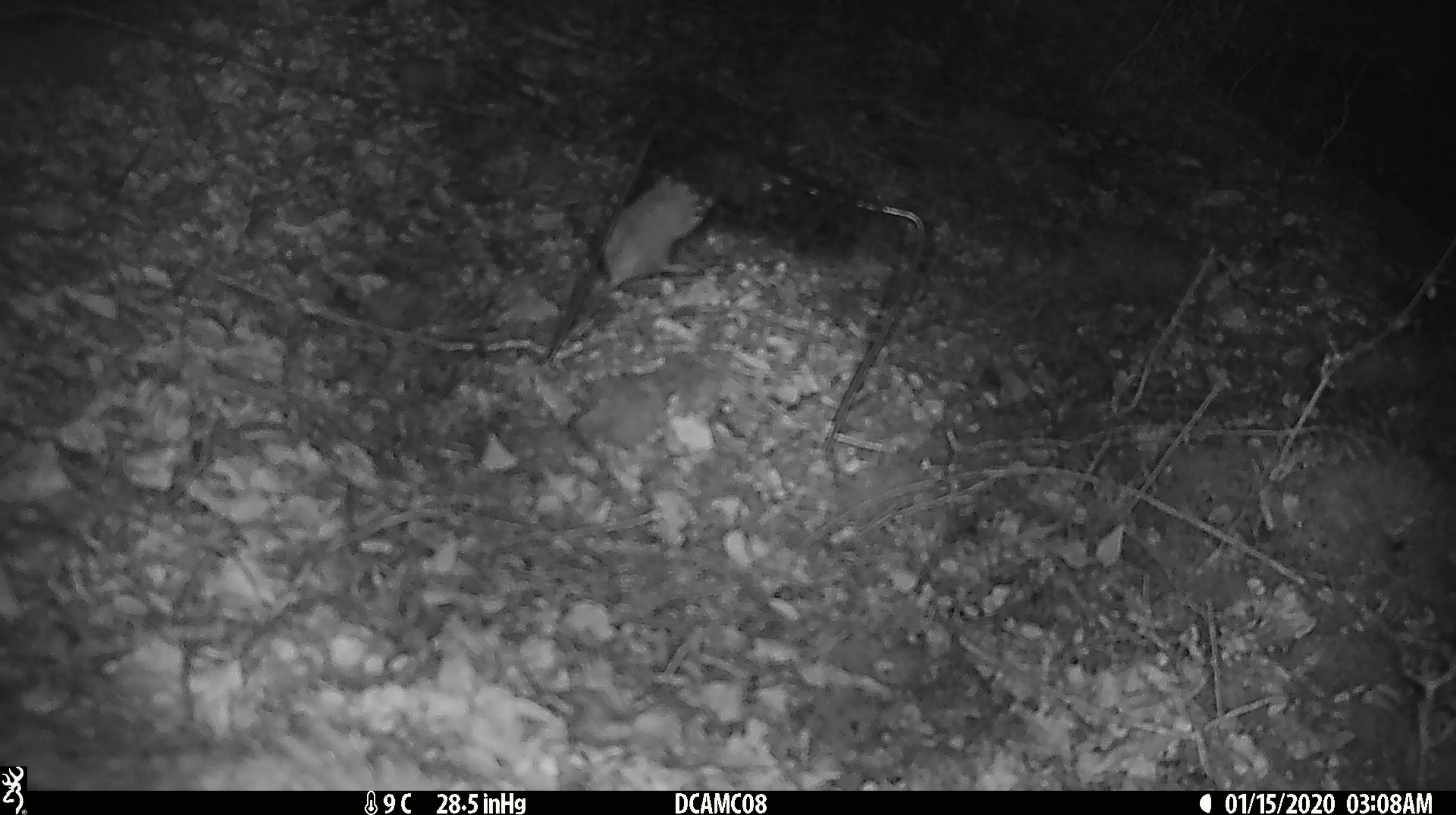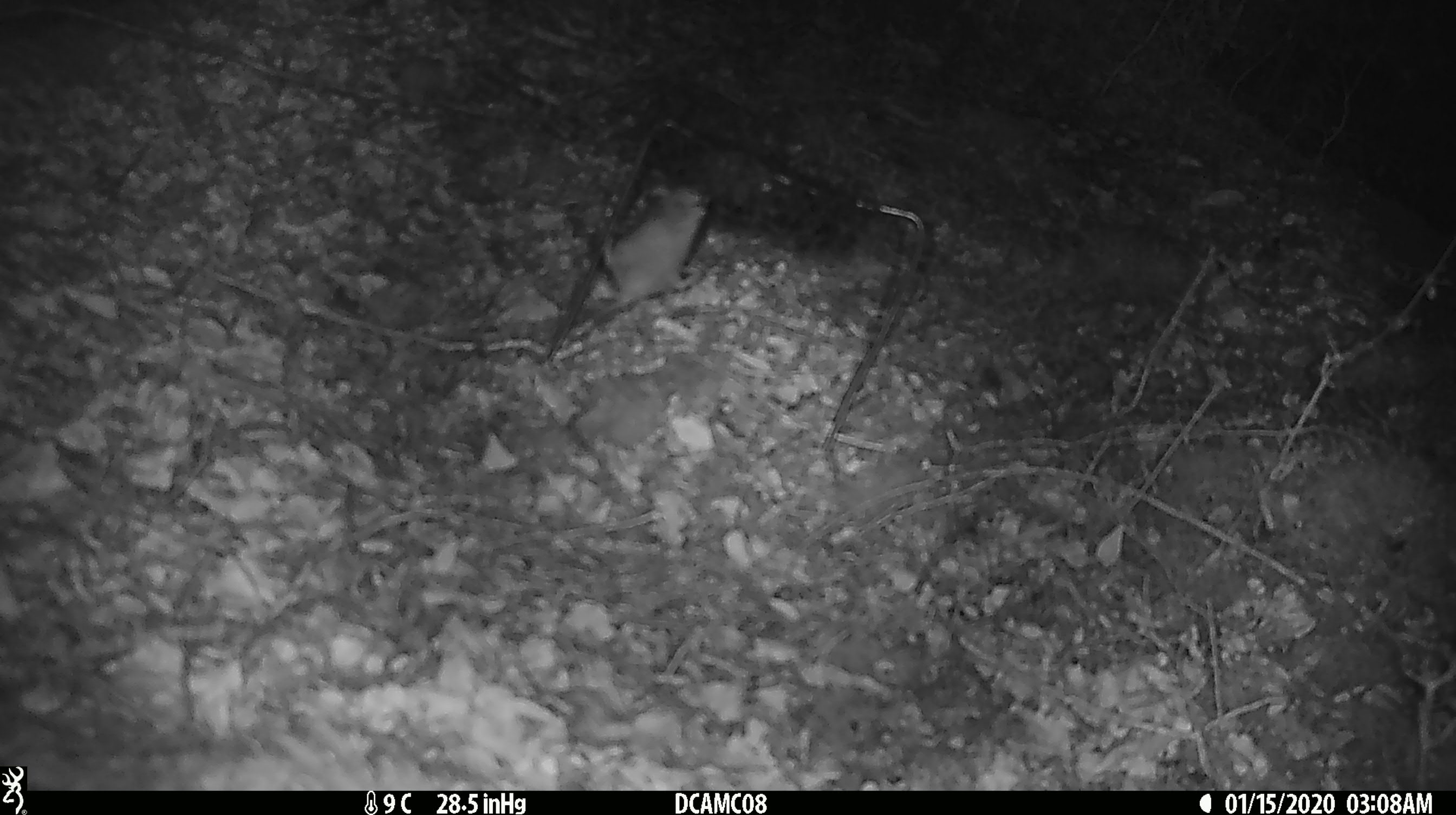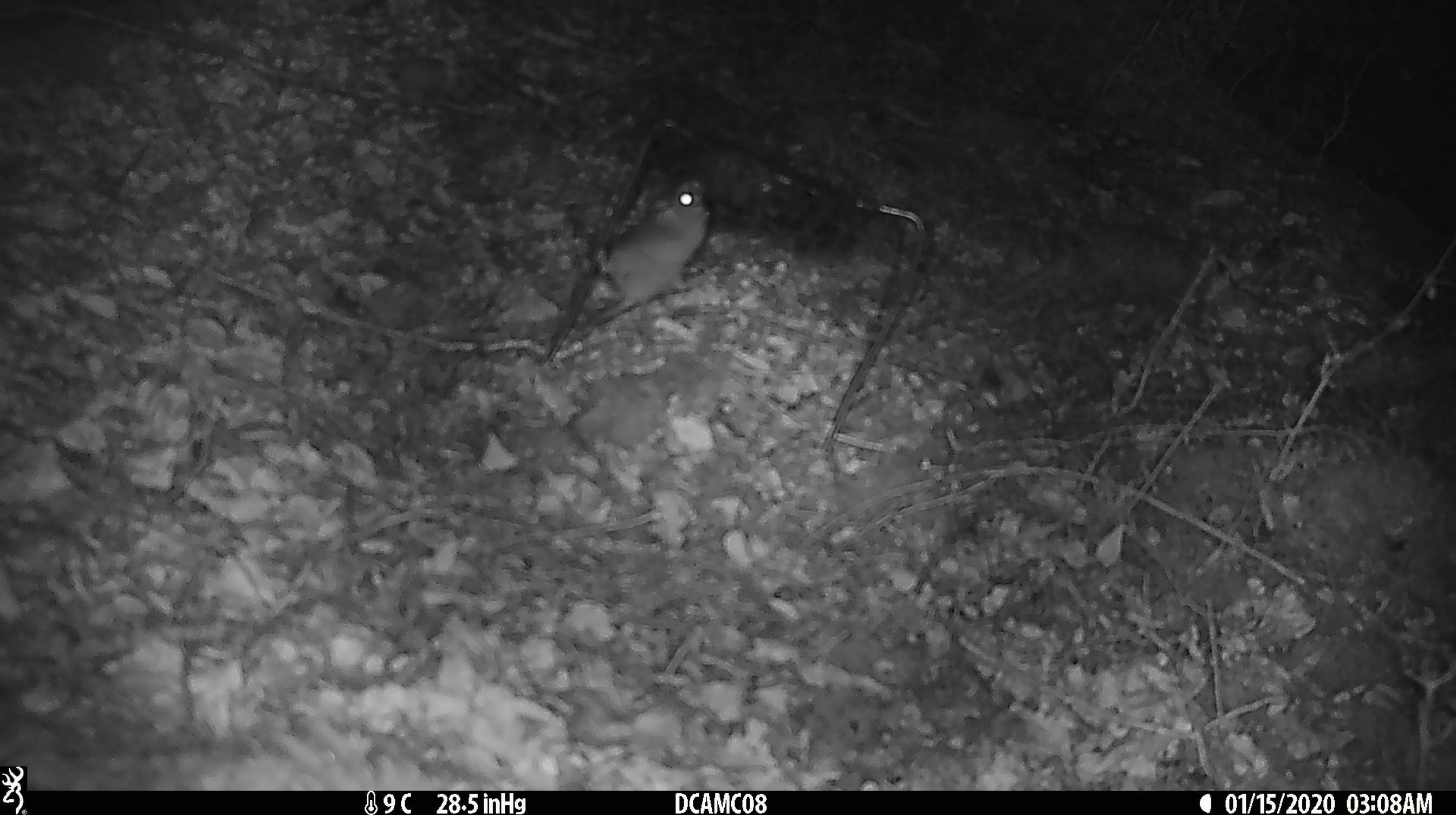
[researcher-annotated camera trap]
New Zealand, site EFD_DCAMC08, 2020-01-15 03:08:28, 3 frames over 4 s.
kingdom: Animalia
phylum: Chordata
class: Mammalia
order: Rodentia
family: Muridae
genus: Mus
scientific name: Mus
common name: mouse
Mouse (Mus).